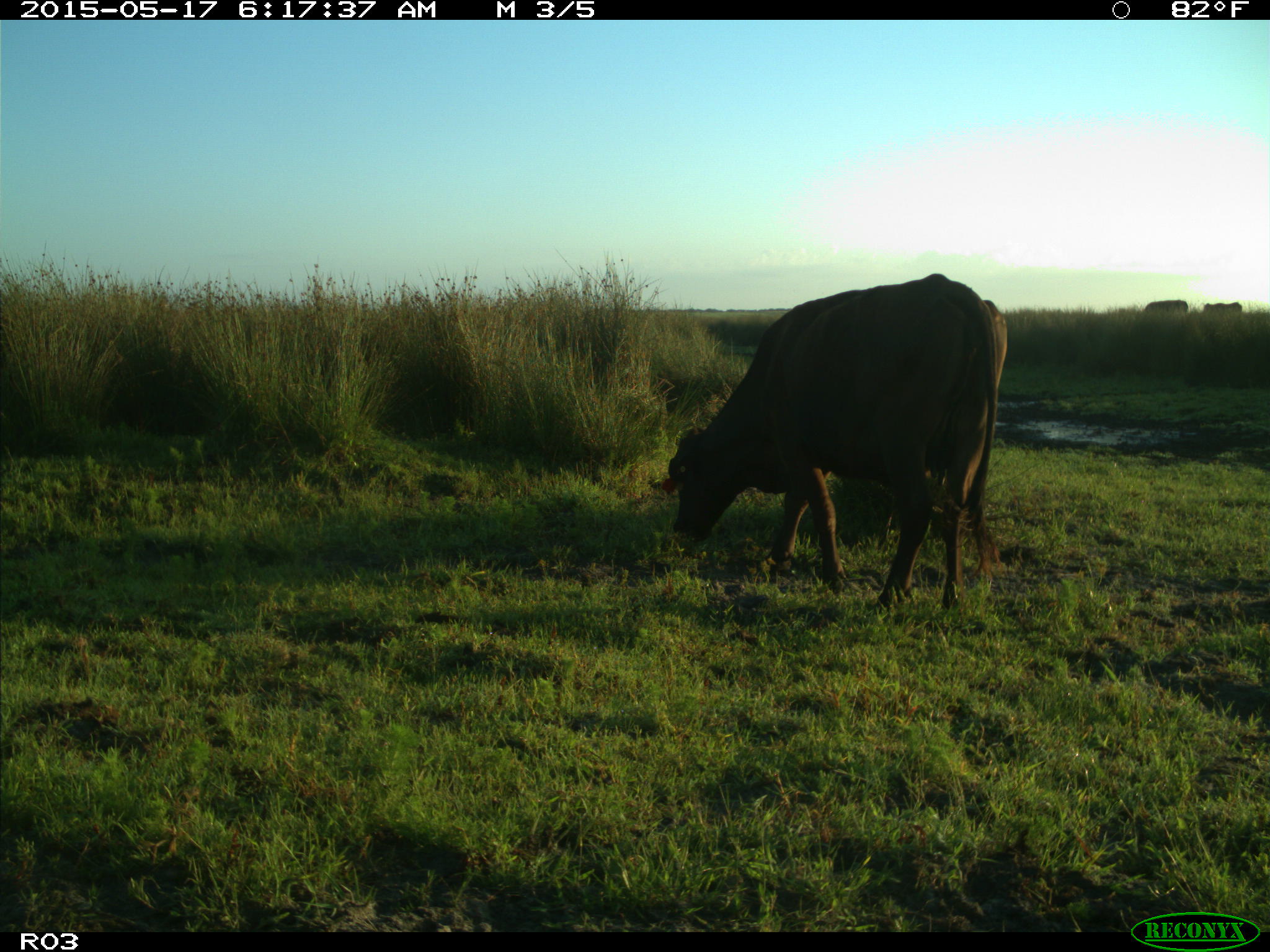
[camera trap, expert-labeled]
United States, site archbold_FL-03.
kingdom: Animalia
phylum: Chordata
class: Mammalia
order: Artiodactyla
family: Bovidae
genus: Bos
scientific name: Bos taurus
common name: domestic cow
Bos taurus (domestic cow).